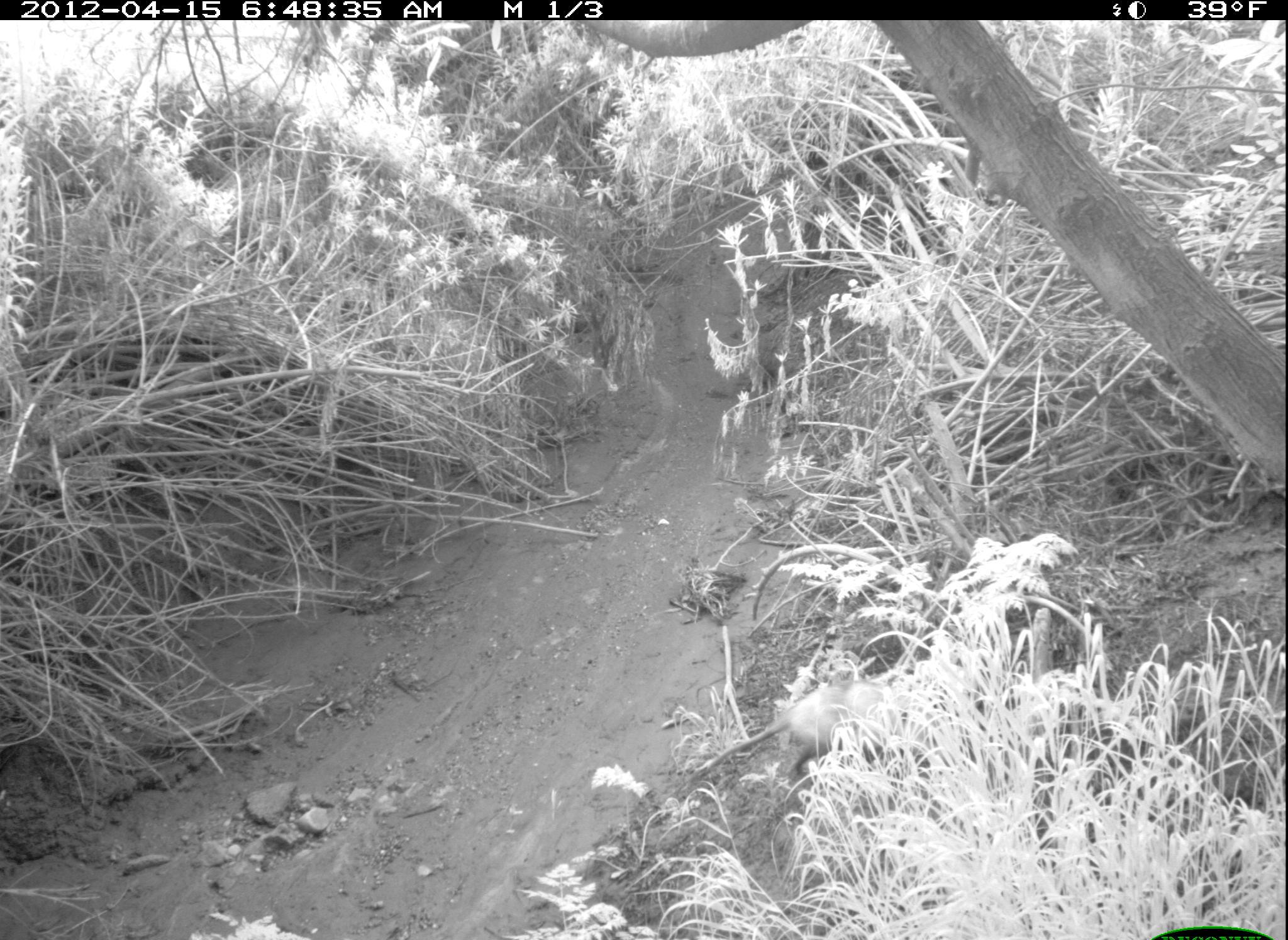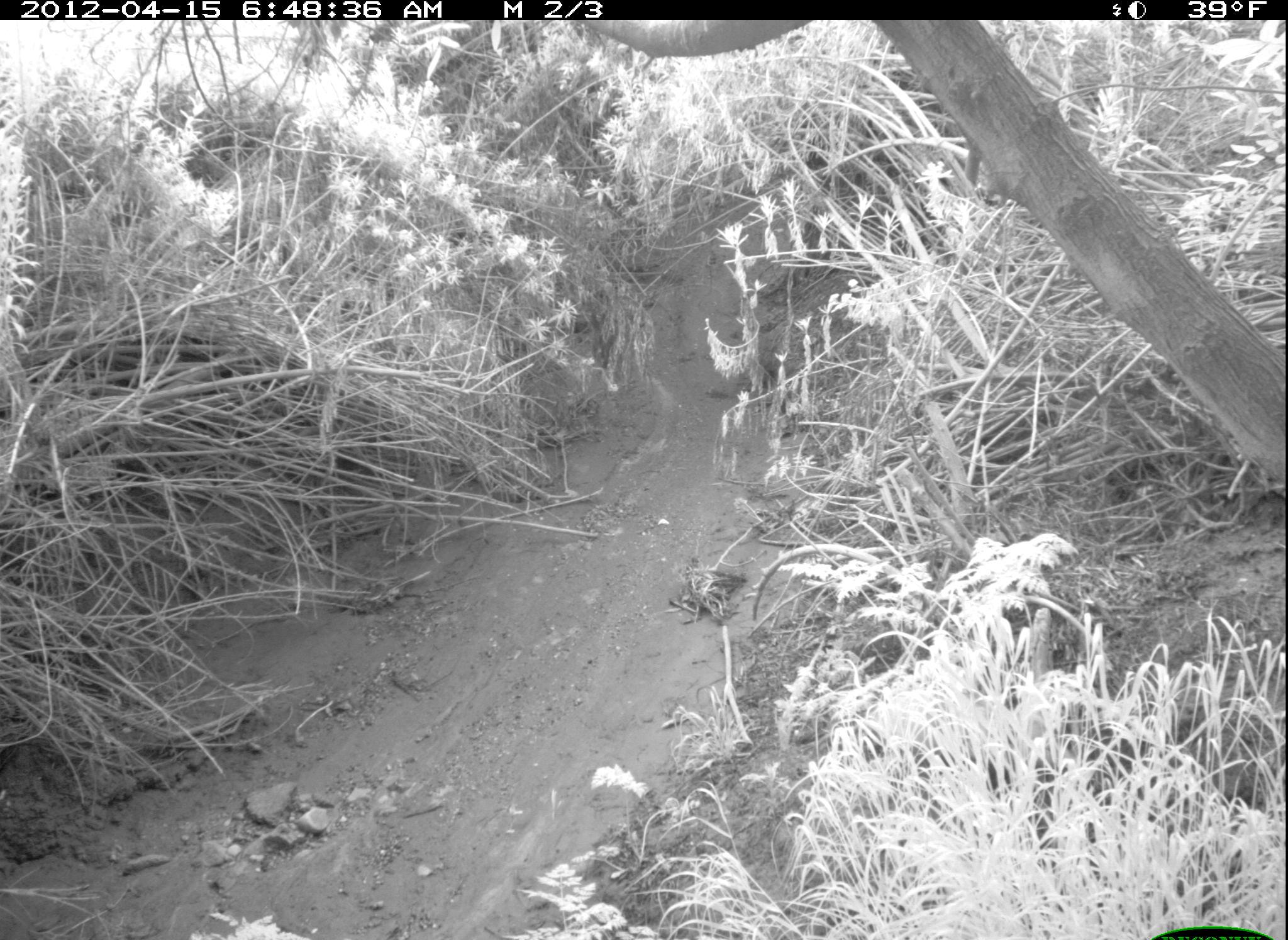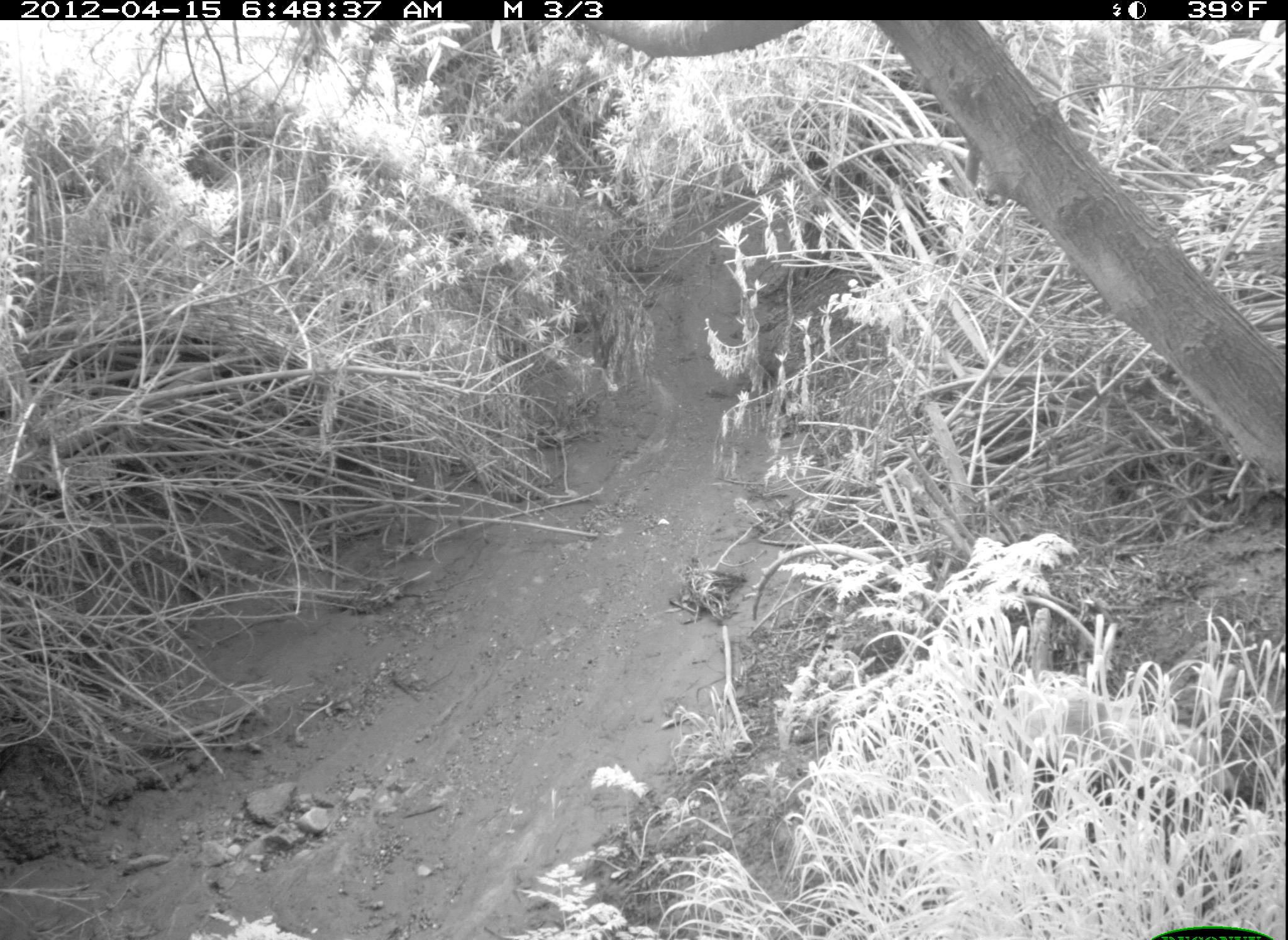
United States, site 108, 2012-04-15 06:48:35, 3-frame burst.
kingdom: Animalia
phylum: Chordata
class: Mammalia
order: Didelphimorphia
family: Didelphidae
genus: Didelphis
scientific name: Didelphis virginiana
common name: virginia opossum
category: opossum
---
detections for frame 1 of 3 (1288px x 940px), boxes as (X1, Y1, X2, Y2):
opossum: (681, 636, 939, 801)